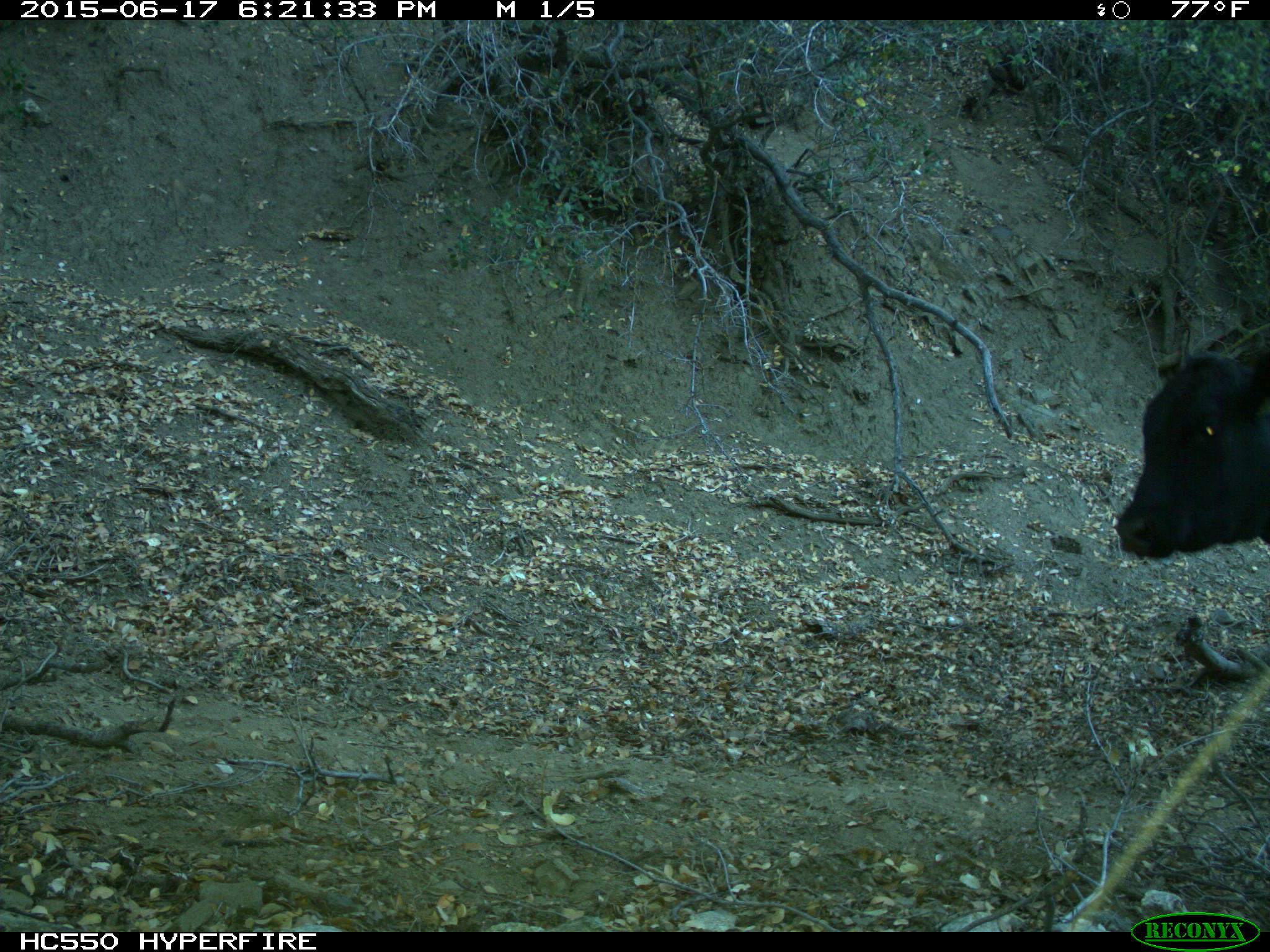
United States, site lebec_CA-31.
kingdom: Animalia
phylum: Chordata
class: Mammalia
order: Artiodactyla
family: Bovidae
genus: Bos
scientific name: Bos taurus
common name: domestic cow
Bos taurus (domestic cow).